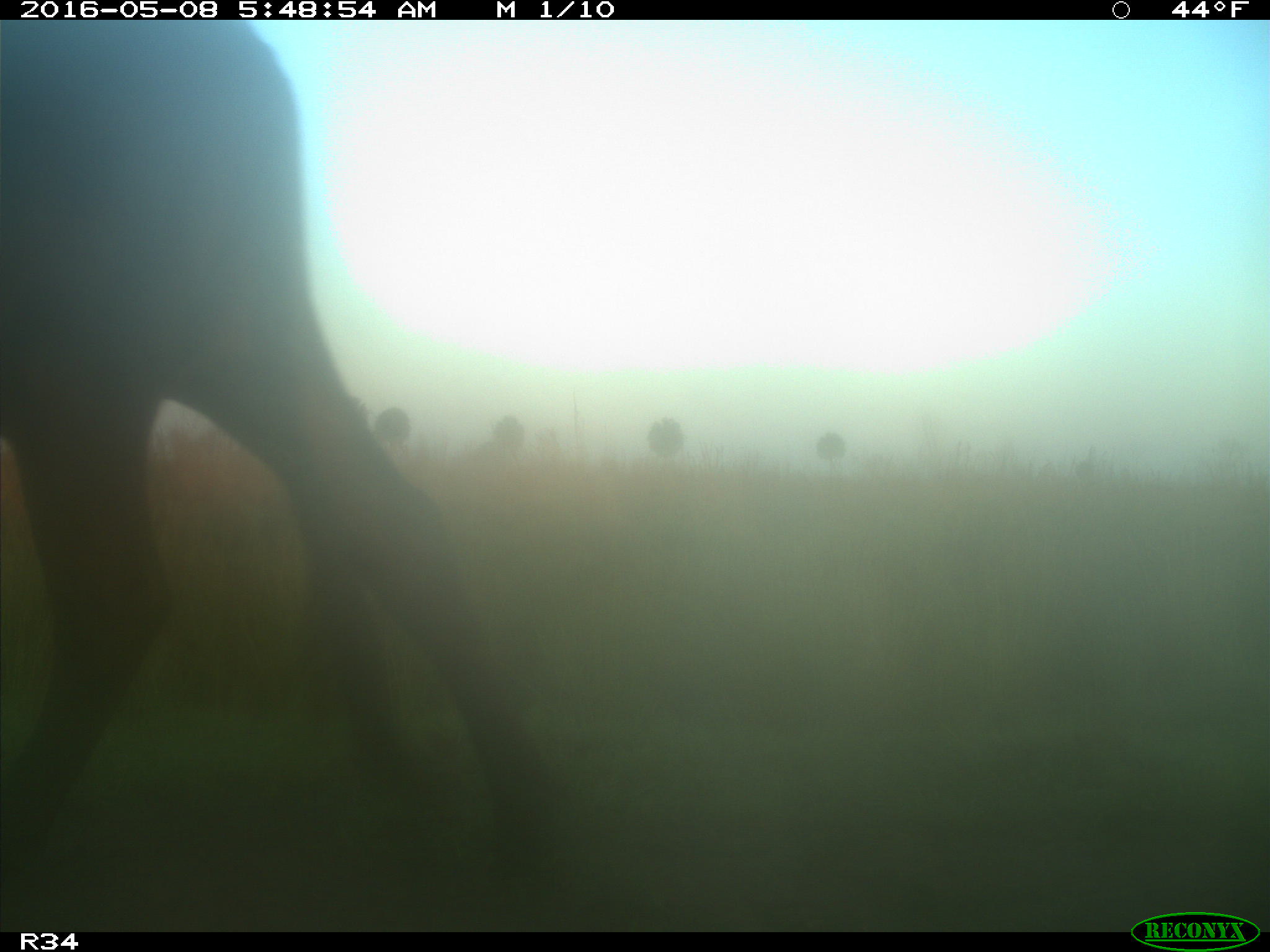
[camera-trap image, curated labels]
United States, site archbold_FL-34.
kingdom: Animalia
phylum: Chordata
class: Mammalia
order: Artiodactyla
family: Bovidae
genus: Bos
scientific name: Bos taurus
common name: domestic cow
Bos taurus (domestic cow).